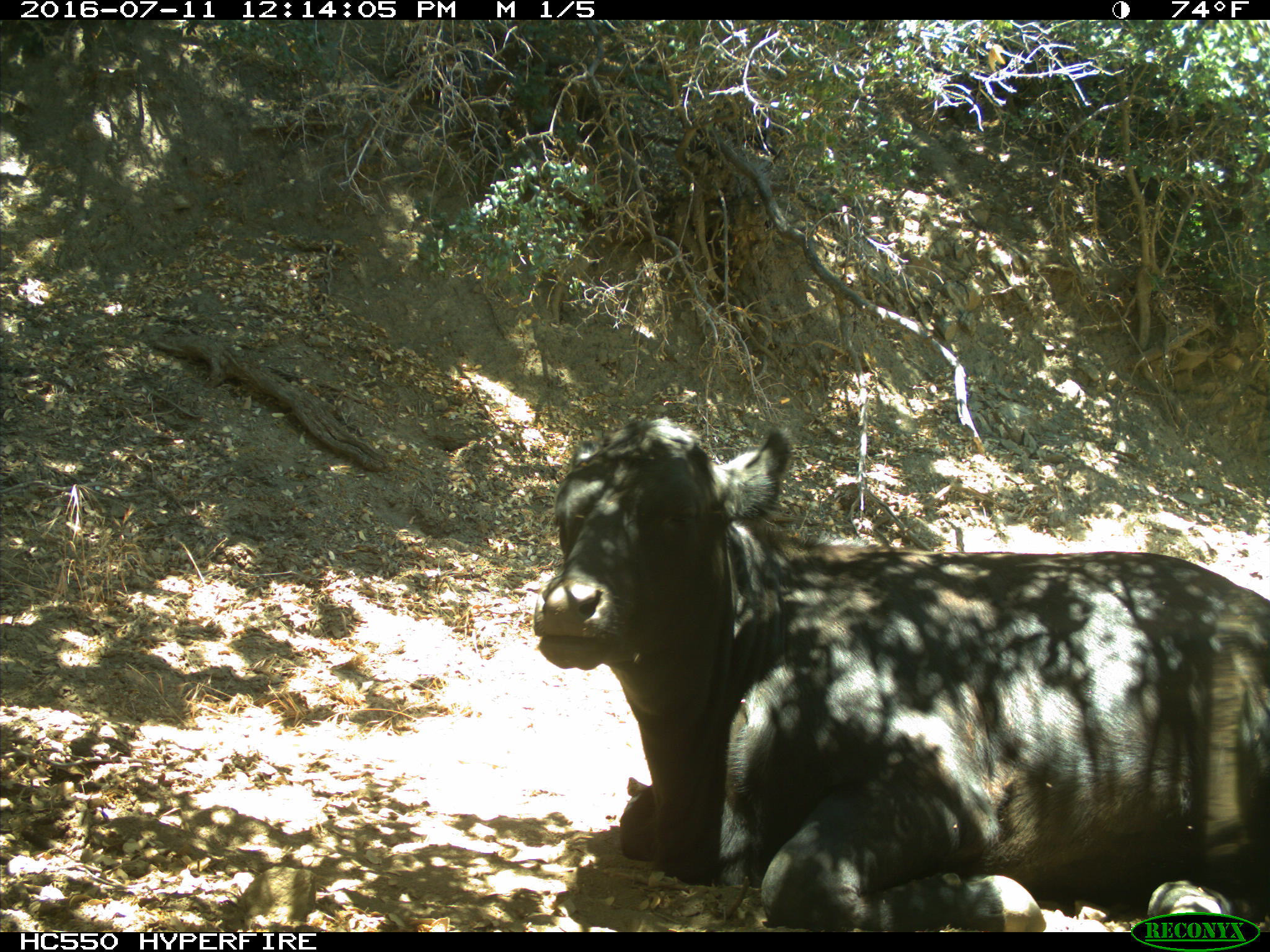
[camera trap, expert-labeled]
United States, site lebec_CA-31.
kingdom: Animalia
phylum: Chordata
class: Mammalia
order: Artiodactyla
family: Bovidae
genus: Bos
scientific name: Bos taurus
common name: domestic cow